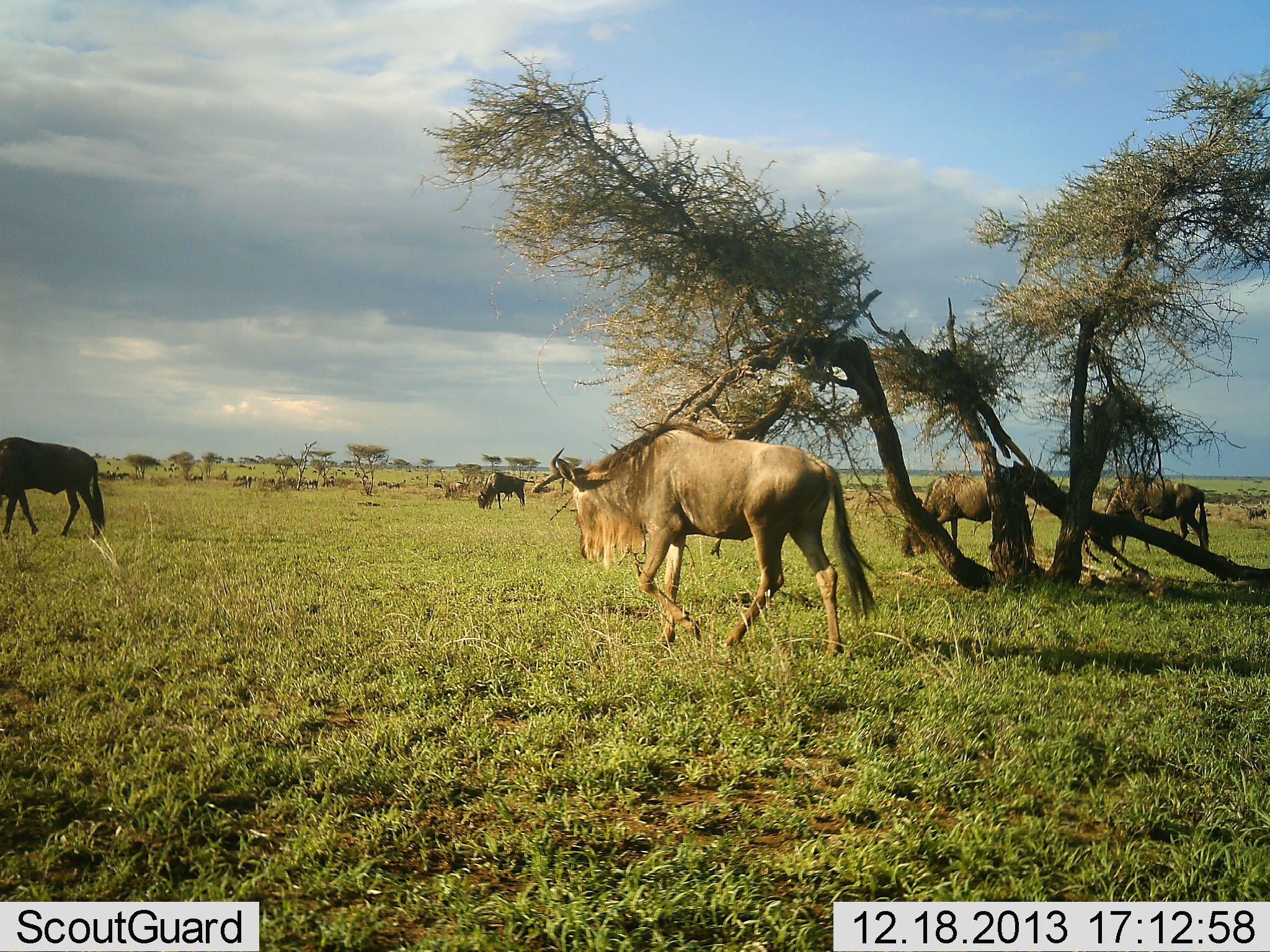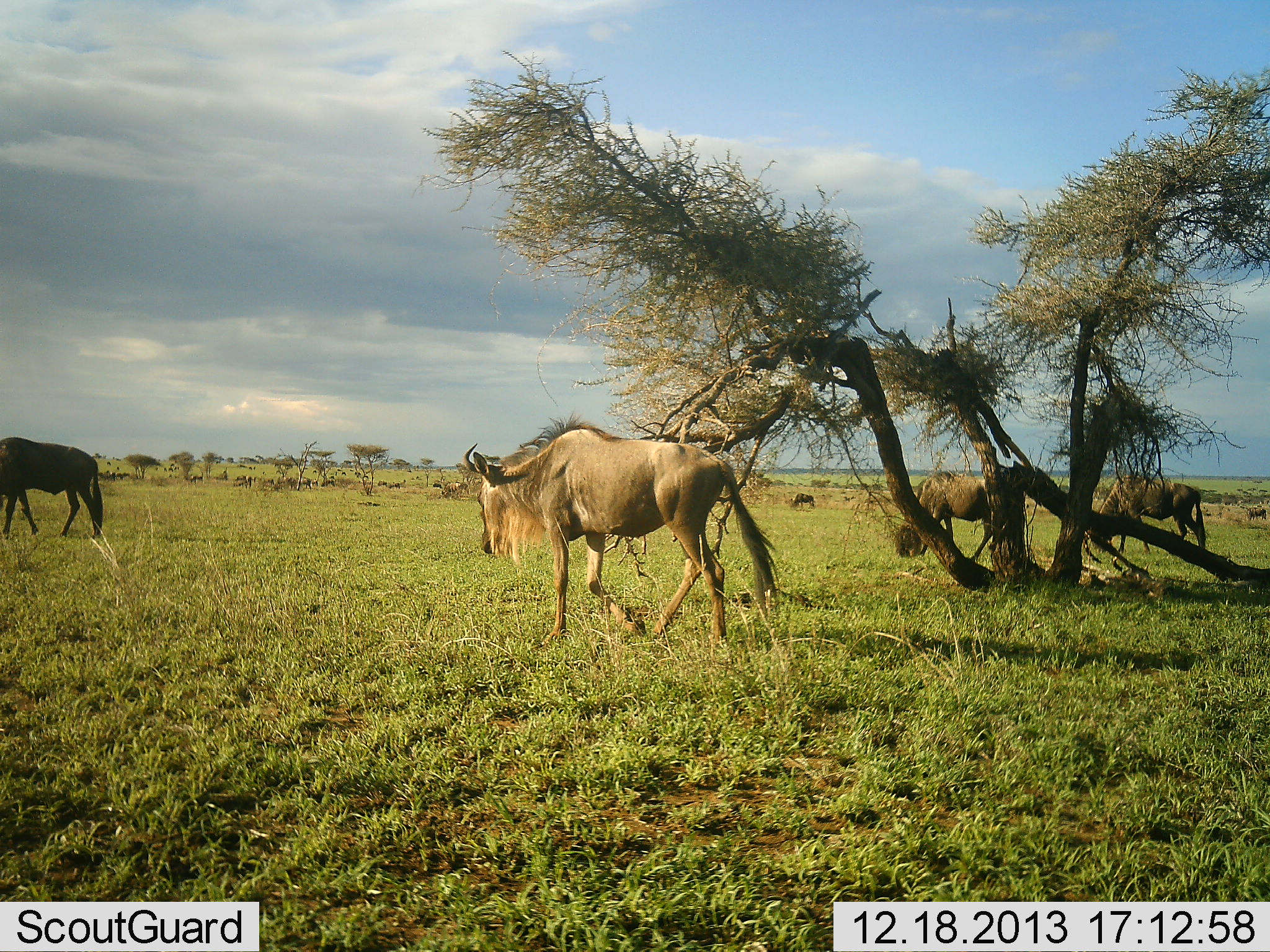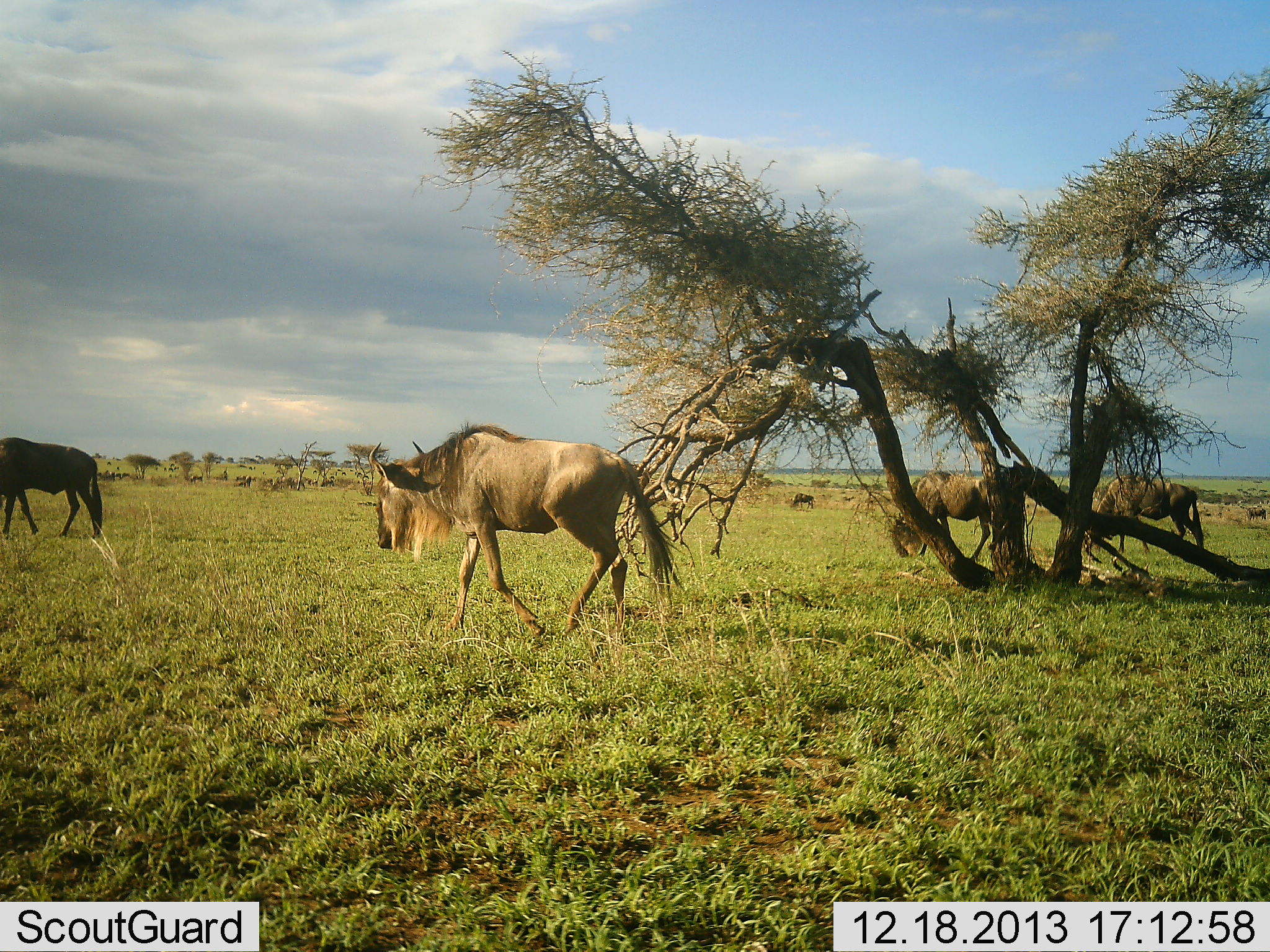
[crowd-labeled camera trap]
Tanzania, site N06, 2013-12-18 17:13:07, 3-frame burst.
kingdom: Animalia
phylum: Chordata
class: Mammalia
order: Artiodactyla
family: Bovidae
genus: Connochaetes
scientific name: Connochaetes taurinus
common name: blue wildebeest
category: wildebeest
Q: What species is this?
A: Wildebeest (blue wildebeest) (Connochaetes taurinus).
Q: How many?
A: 11-50.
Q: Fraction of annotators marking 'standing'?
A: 20%.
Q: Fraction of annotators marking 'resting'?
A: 0%.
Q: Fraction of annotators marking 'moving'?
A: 100%.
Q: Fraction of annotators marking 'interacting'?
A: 0%.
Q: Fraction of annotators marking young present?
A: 0%.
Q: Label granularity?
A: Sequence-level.